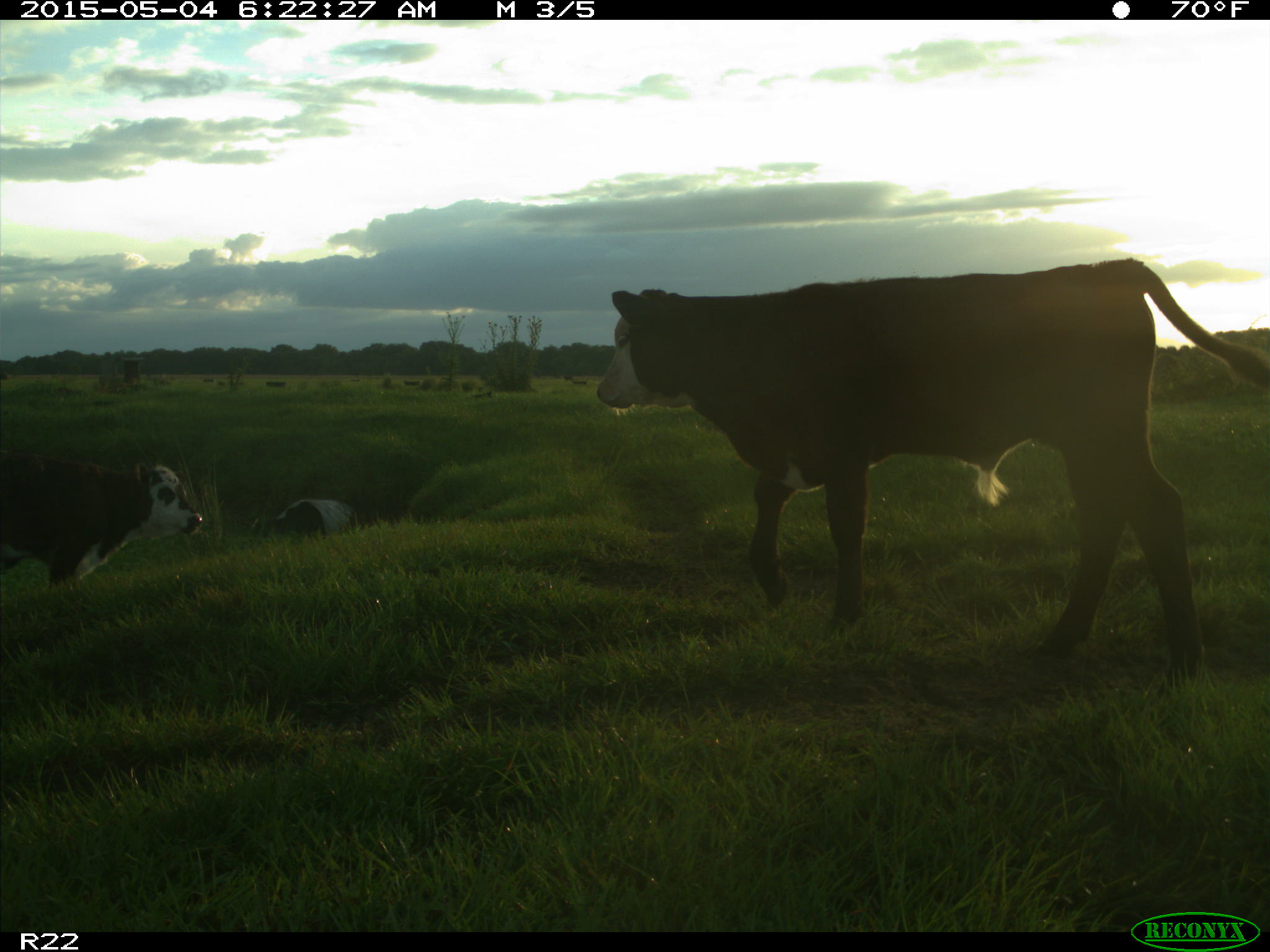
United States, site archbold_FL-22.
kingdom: Animalia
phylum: Chordata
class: Mammalia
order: Artiodactyla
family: Bovidae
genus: Bos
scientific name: Bos taurus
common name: domestic cow